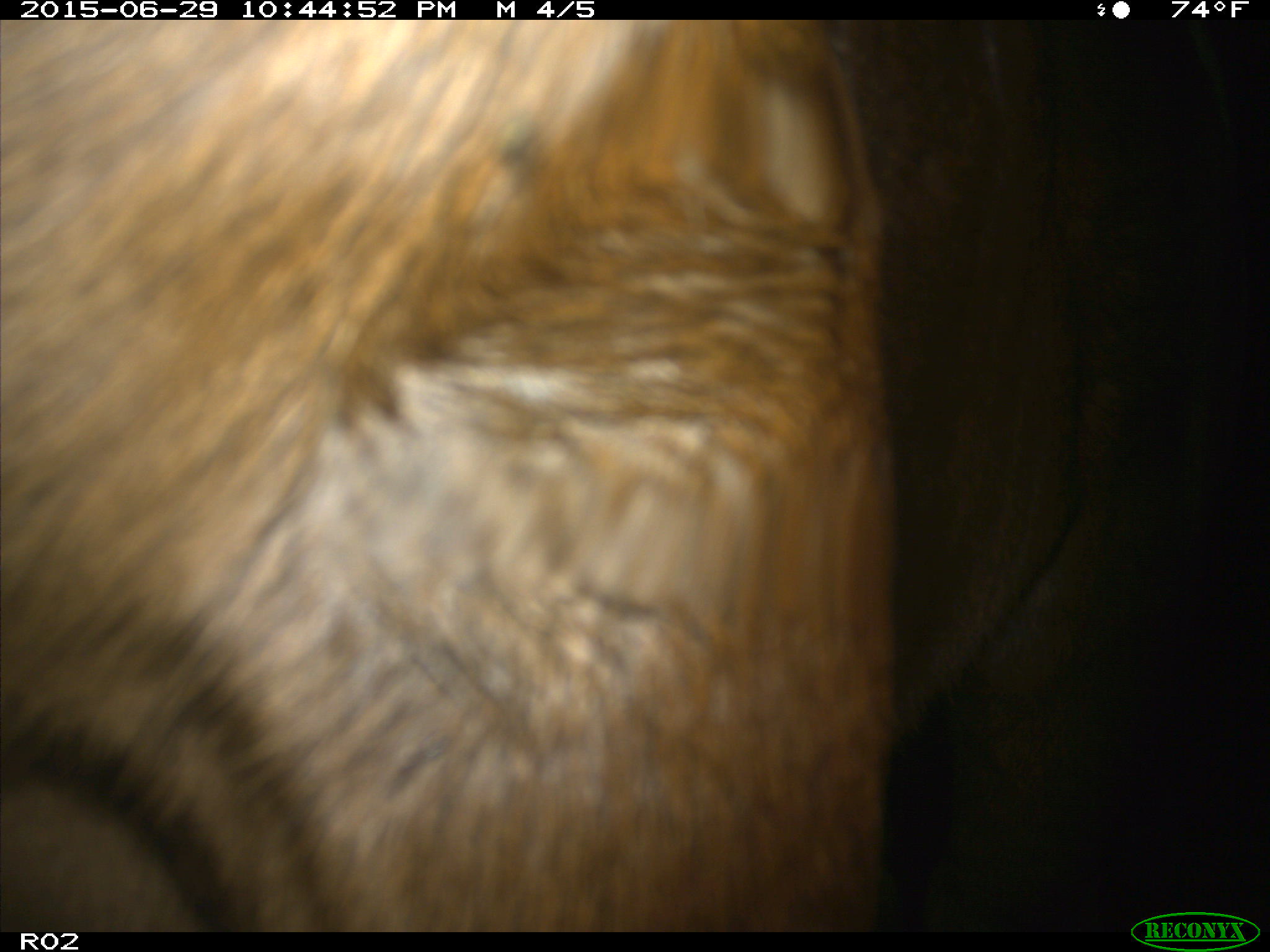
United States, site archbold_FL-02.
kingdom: Animalia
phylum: Chordata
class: Mammalia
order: Artiodactyla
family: Bovidae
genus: Bos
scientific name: Bos taurus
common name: domestic cow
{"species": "Bos taurus (domestic cow)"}